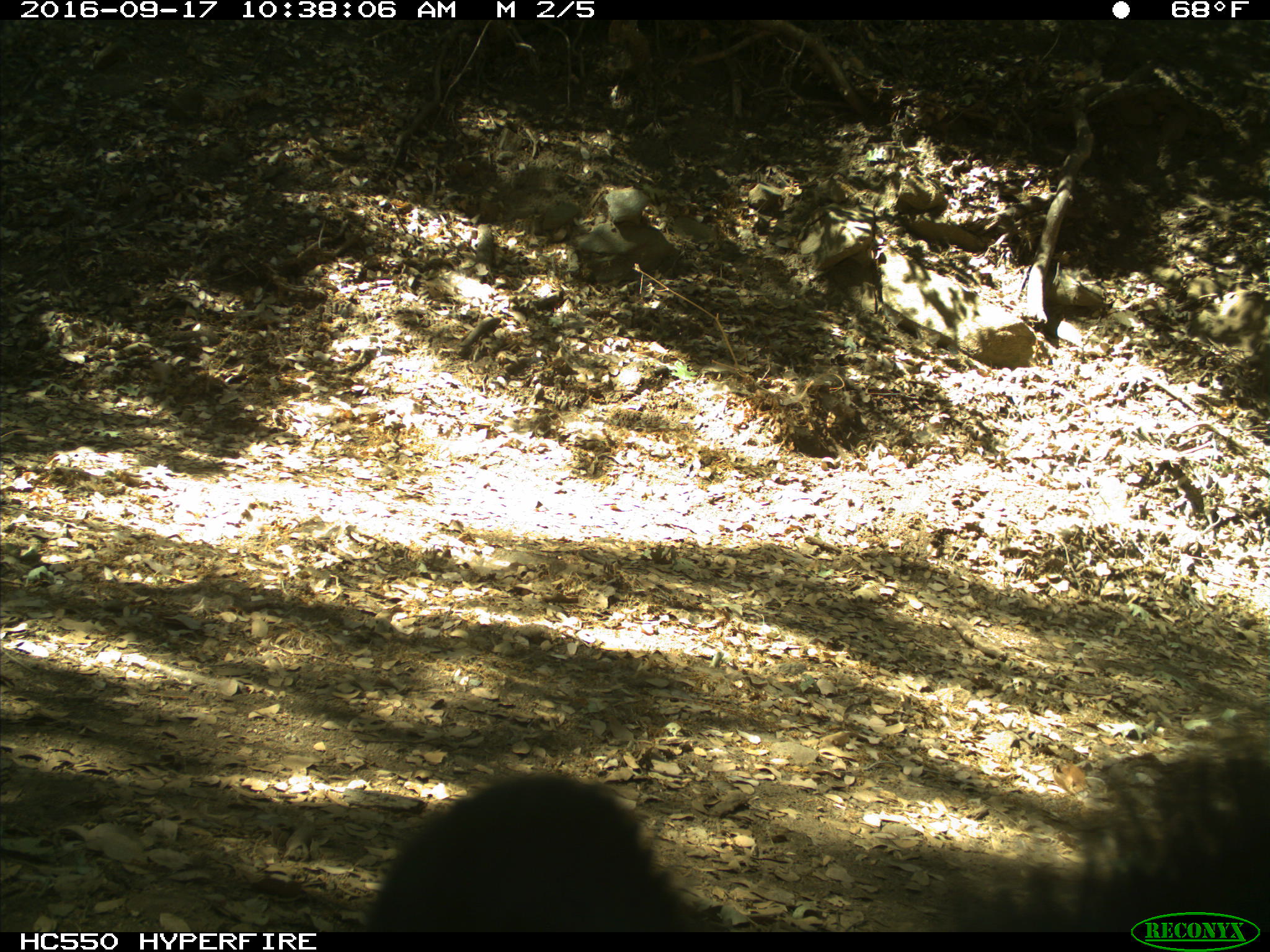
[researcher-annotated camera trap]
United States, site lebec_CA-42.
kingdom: Animalia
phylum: Chordata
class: Mammalia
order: Carnivora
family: Ursidae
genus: Ursus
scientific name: Ursus americanus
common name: american black bear